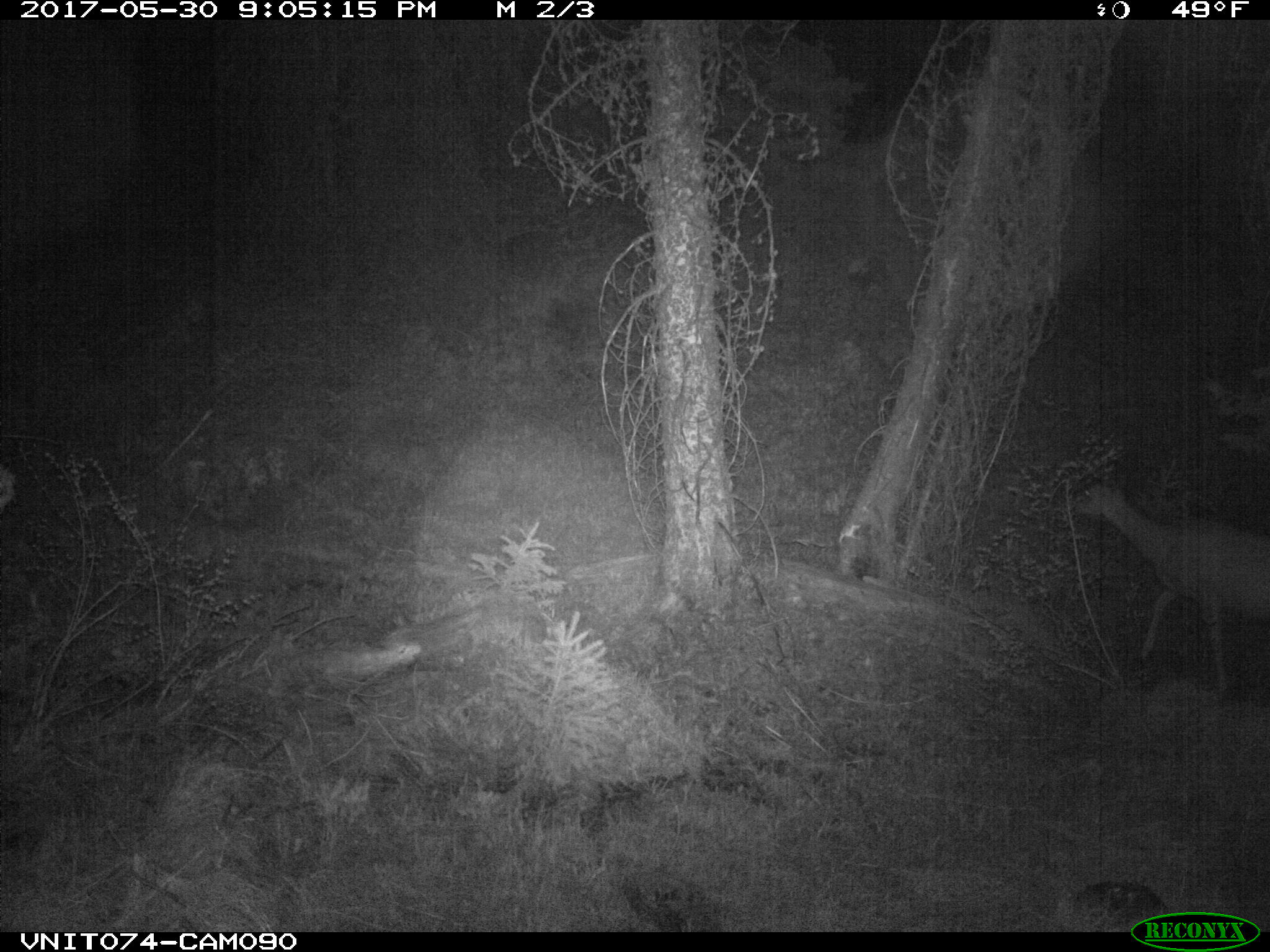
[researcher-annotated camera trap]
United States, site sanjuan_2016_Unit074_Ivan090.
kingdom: Animalia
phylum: Chordata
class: Mammalia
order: Artiodactyla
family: Cervidae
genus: Odocoileus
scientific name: Odocoileus hemionus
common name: mule deer